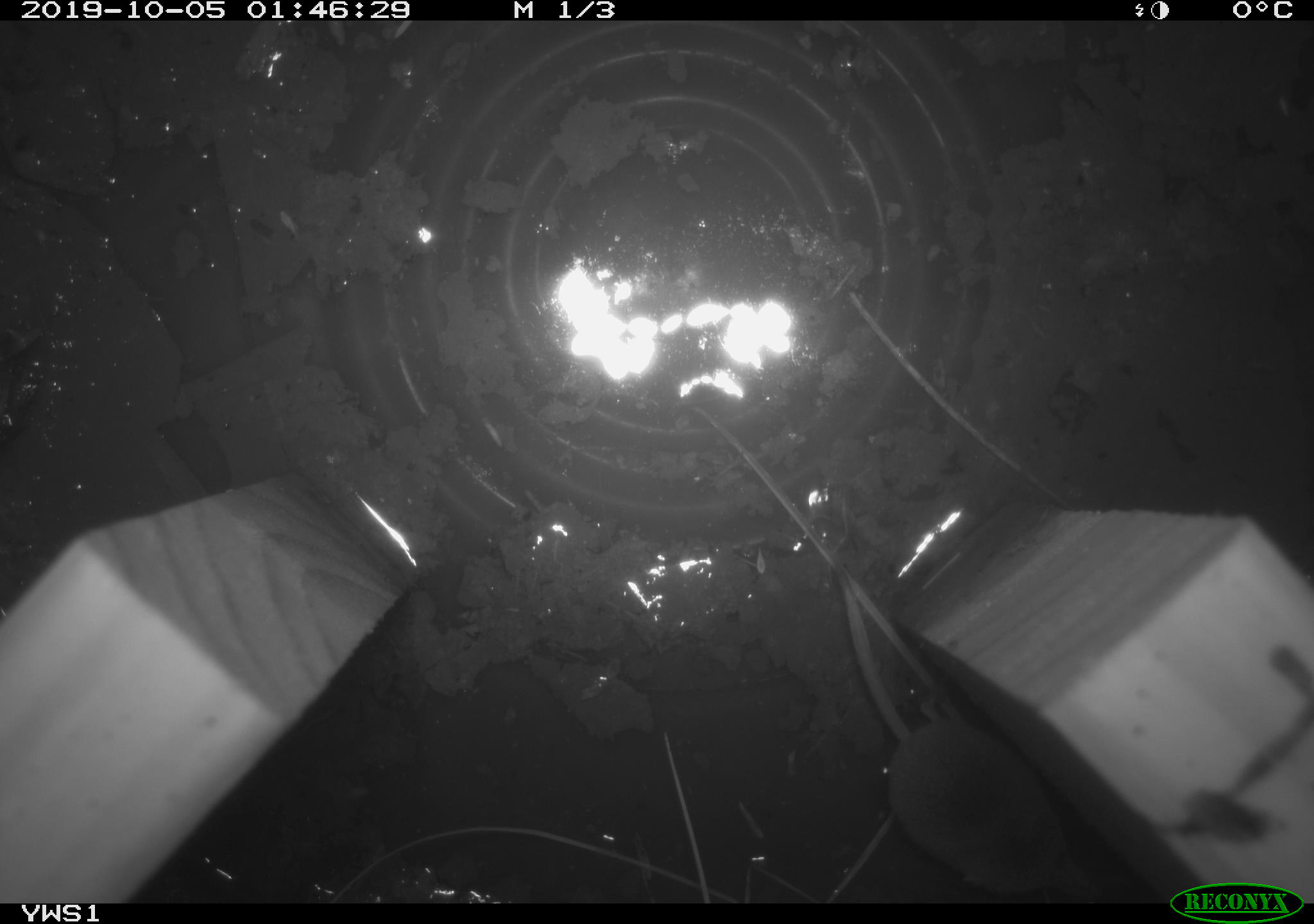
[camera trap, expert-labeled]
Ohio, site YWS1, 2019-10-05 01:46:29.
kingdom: Animalia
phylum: Chordata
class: Mammalia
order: Eulipotyphla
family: Soricidae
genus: Sorex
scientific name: Sorex cinereus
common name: masked shrew